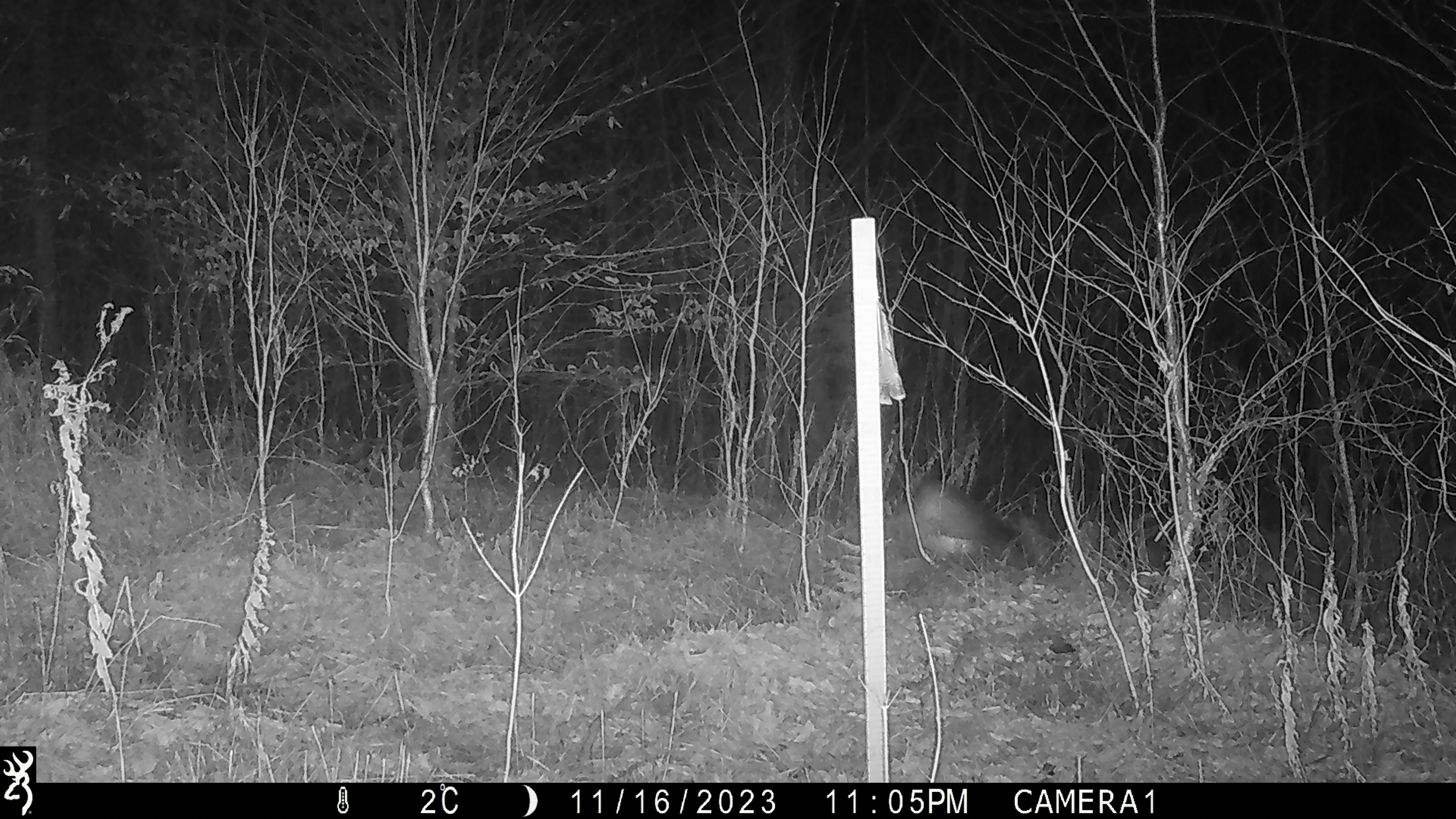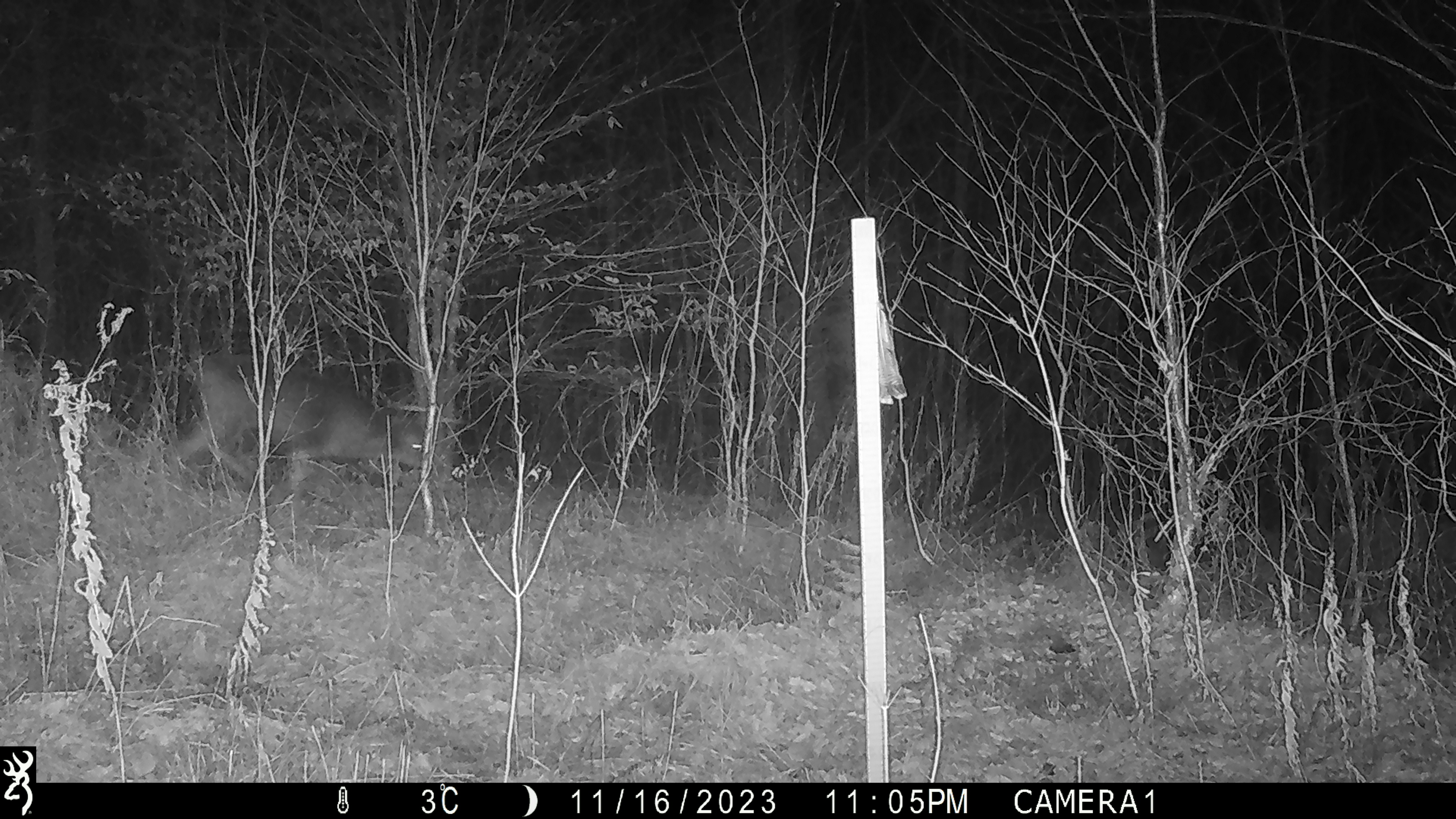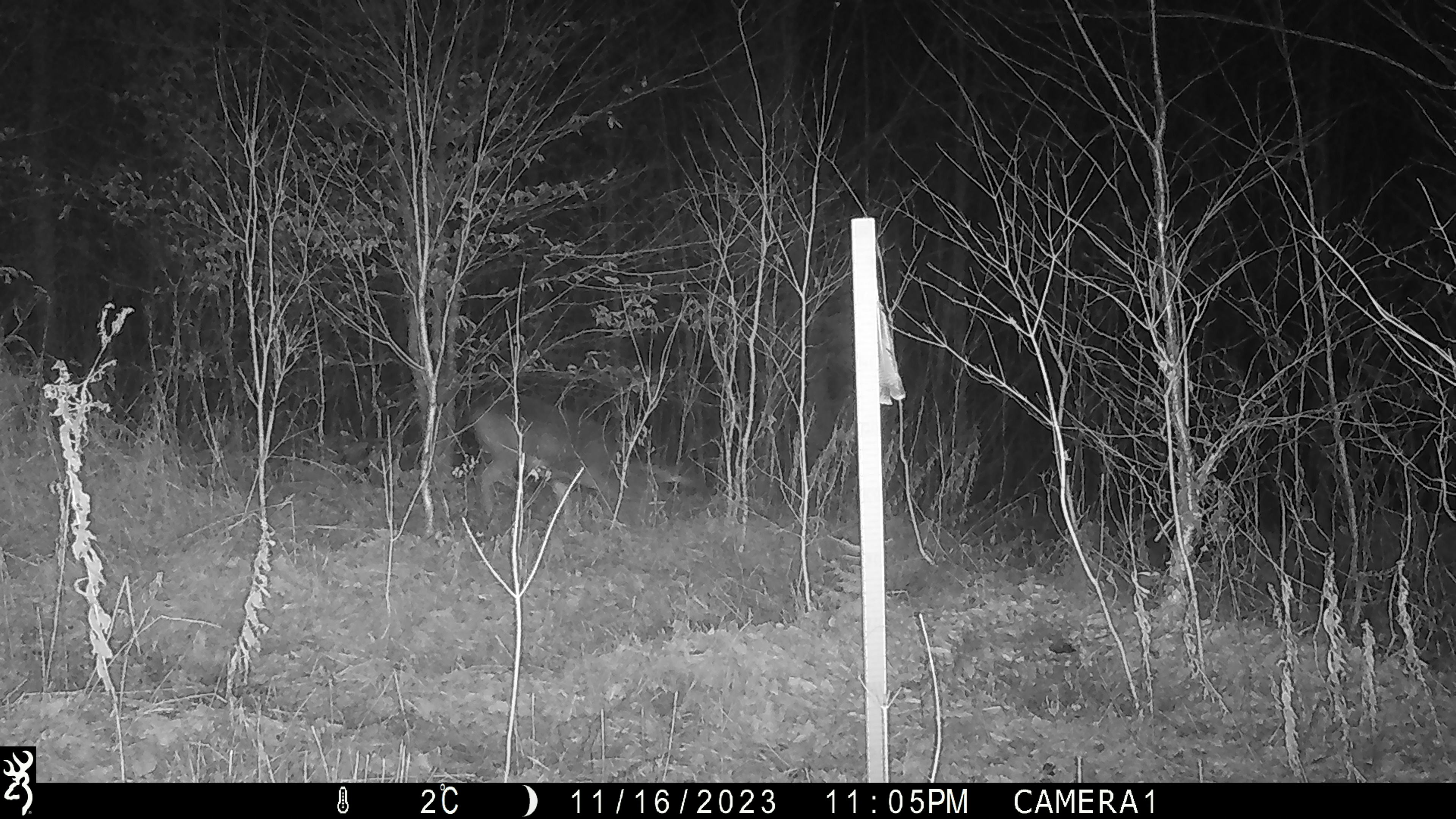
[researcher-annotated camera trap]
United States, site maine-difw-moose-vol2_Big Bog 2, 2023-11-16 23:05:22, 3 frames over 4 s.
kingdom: Animalia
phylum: Chordata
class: Mammalia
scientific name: Mammalia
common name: mammal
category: mammal sp.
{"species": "mammal sp. (mammal) (Mammalia)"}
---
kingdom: Animalia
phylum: Chordata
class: Mammalia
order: Artiodactyla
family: Cervidae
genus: Odocoileus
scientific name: Odocoileus virginianus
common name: white-tailed deer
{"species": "white-tailed deer (Odocoileus virginianus)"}